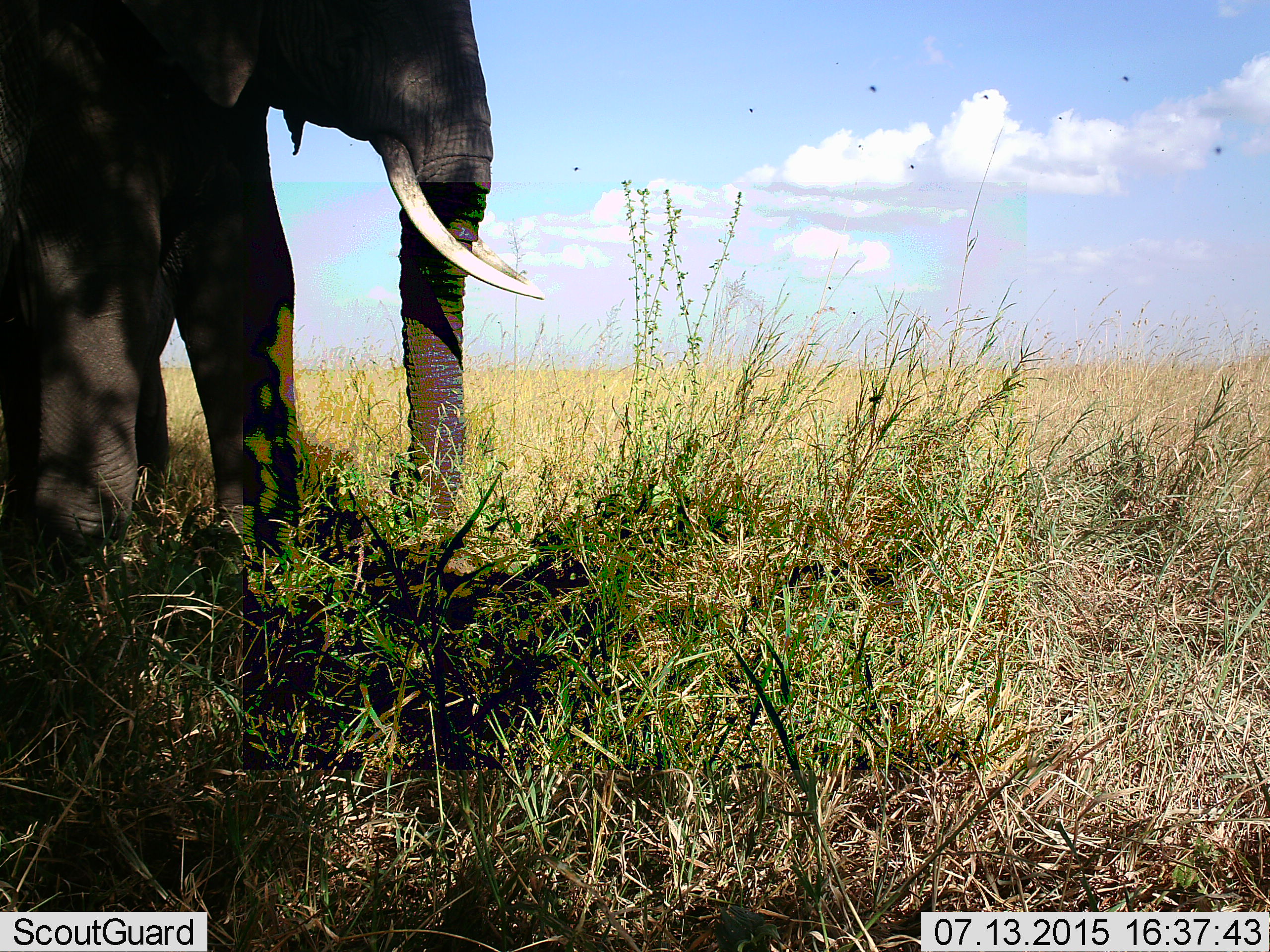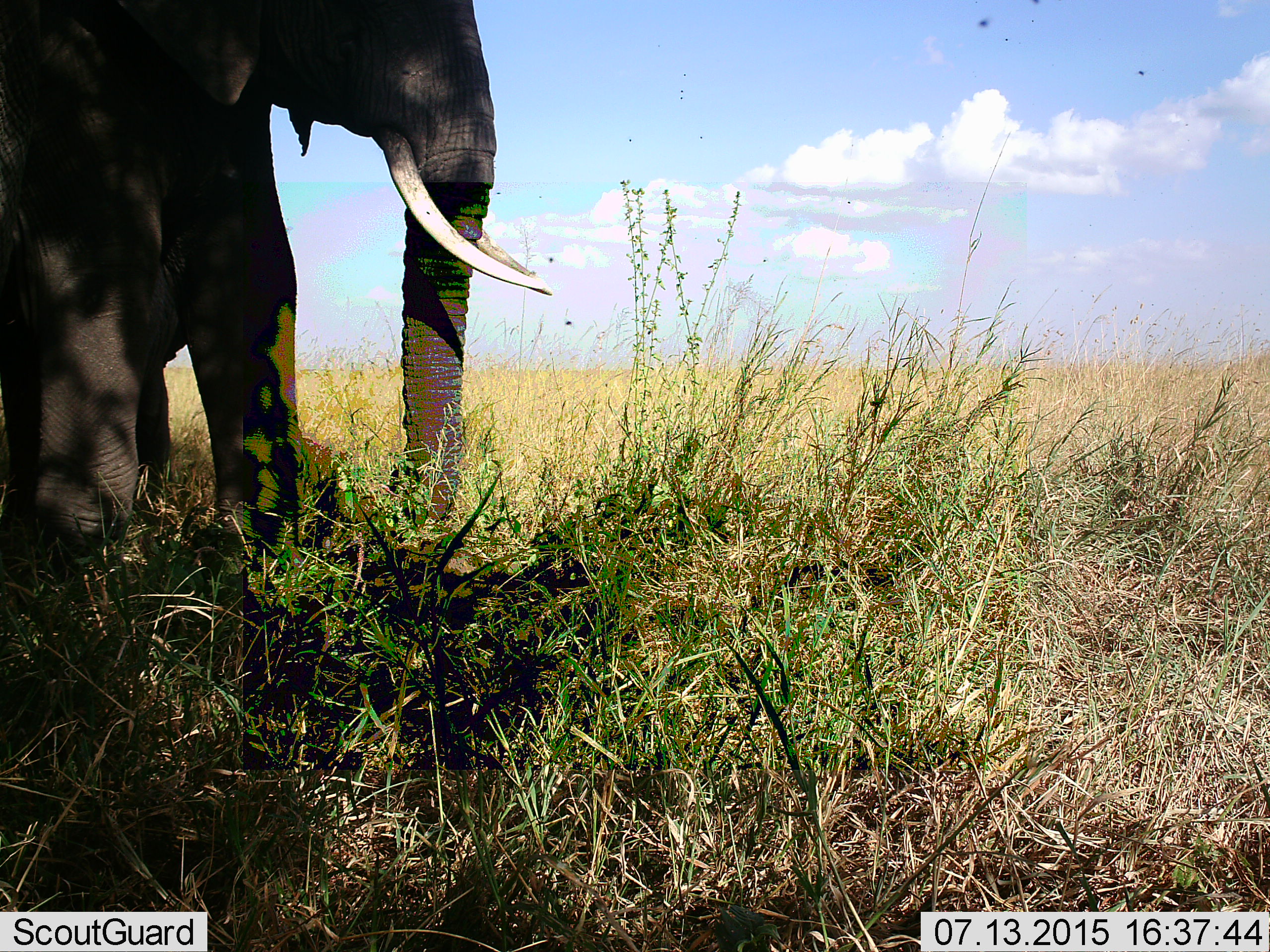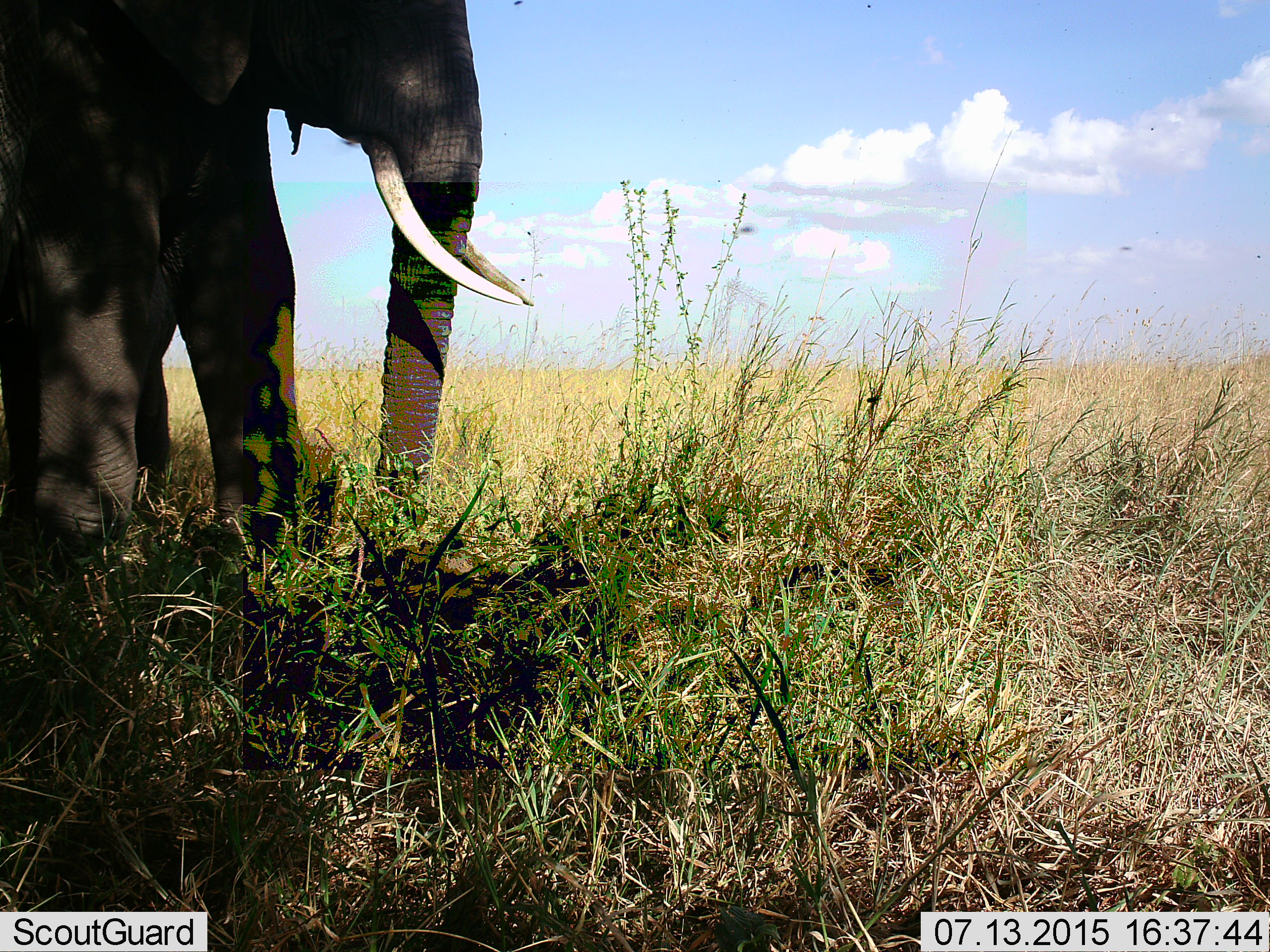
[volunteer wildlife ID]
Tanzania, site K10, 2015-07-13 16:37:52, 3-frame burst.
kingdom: Animalia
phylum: Chordata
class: Mammalia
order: Proboscidea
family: Elephantidae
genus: Loxodonta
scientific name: Loxodonta africana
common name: african bush elephant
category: elephant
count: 1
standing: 100%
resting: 10%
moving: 0%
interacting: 0%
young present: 0%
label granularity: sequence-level